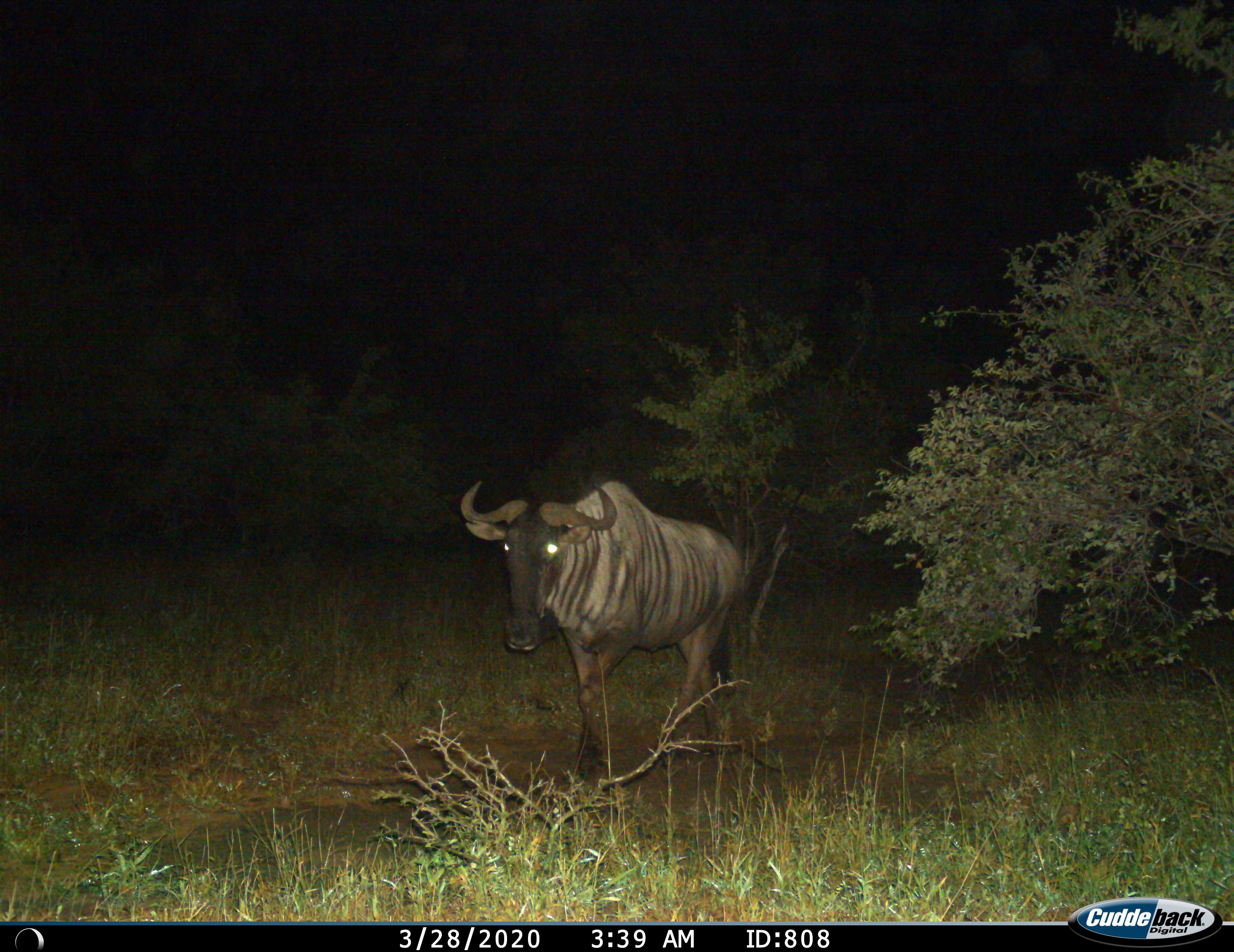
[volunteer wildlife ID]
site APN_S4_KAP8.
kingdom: Animalia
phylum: Chordata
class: Mammalia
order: Artiodactyla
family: Bovidae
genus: Connochaetes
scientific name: Connochaetes taurinus taurinus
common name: blue wildebeest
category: wildebeestblue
Wildebeestblue (blue wildebeest) (Connochaetes taurinus taurinus), count 1. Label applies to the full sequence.